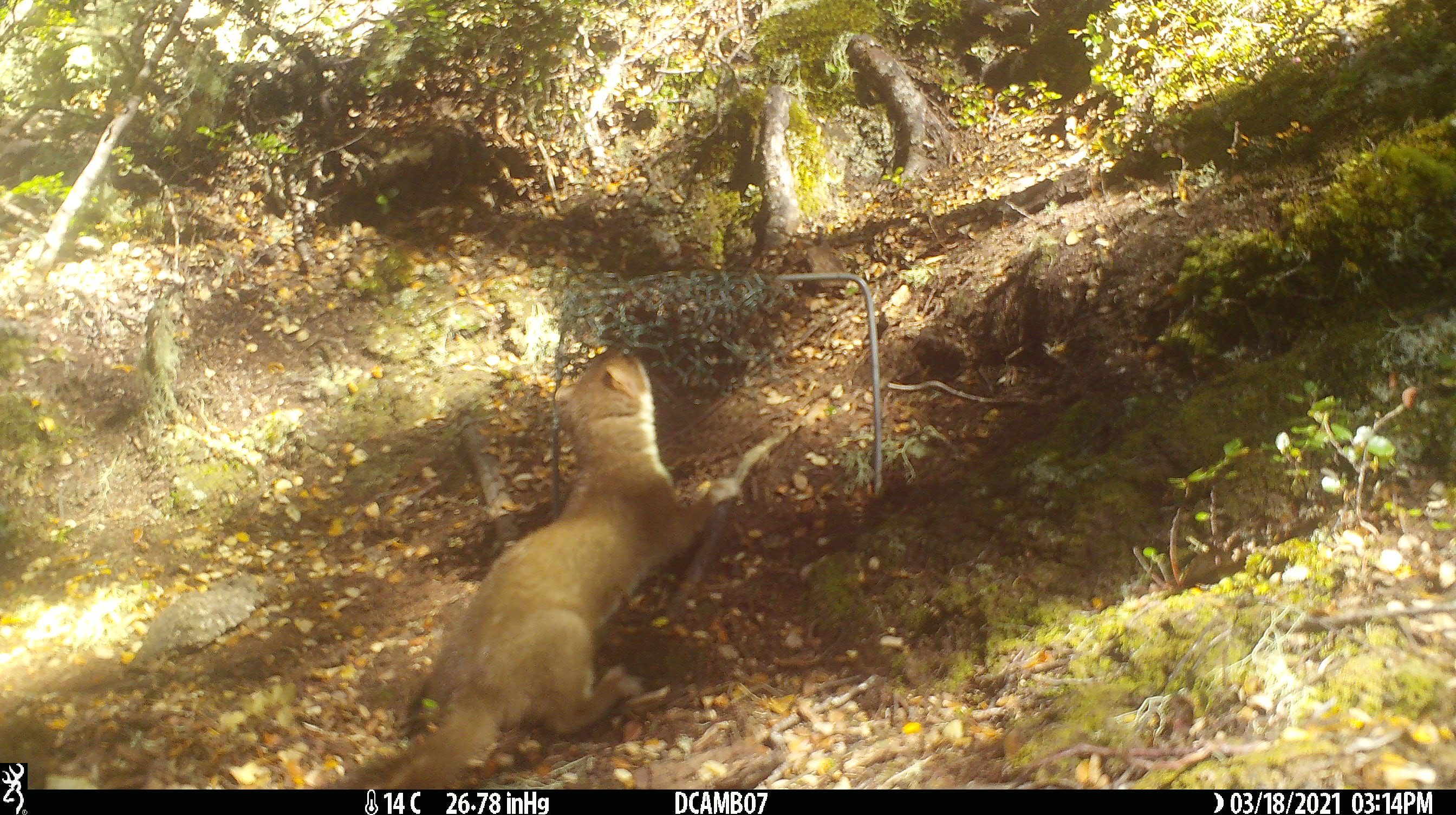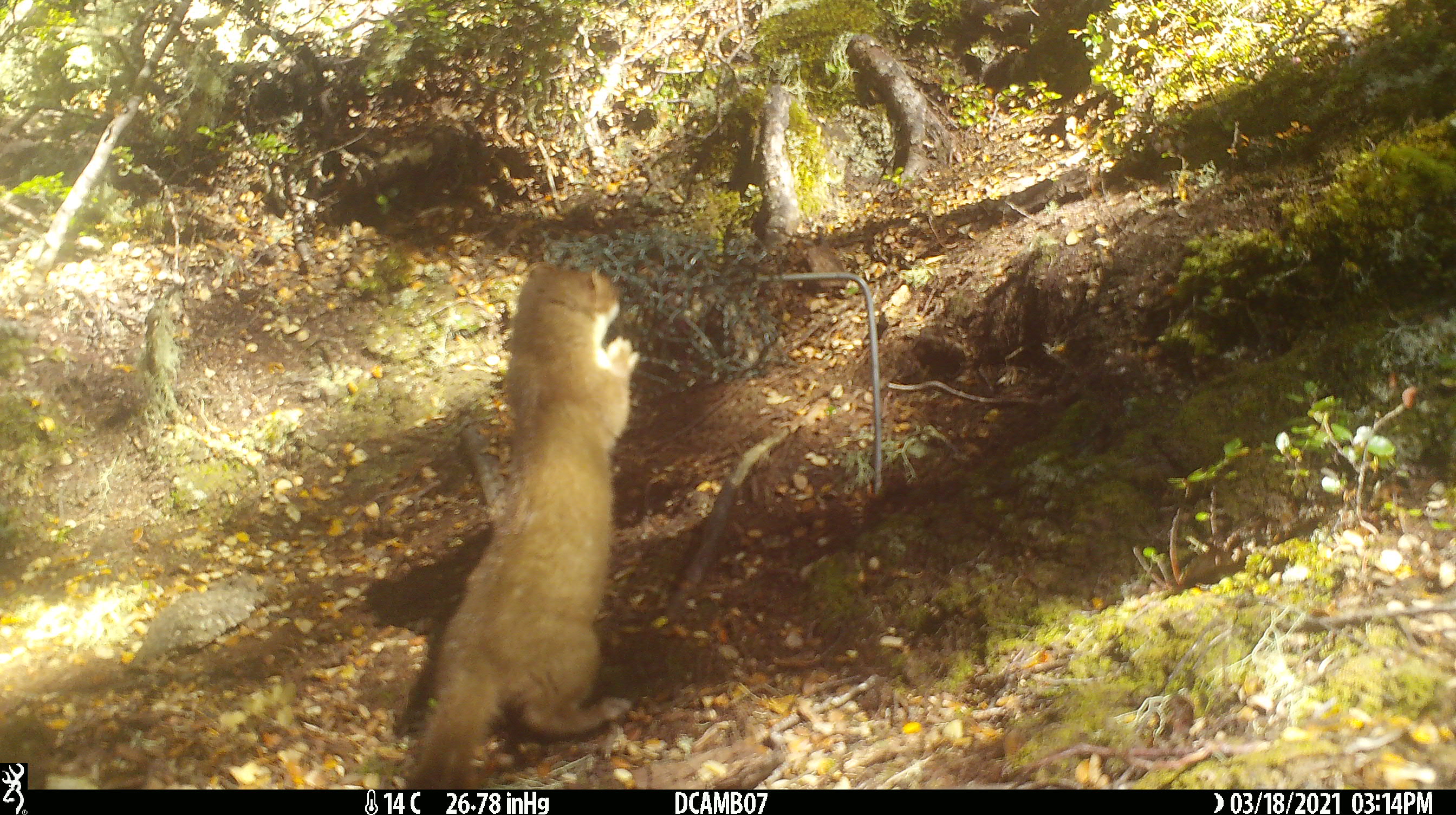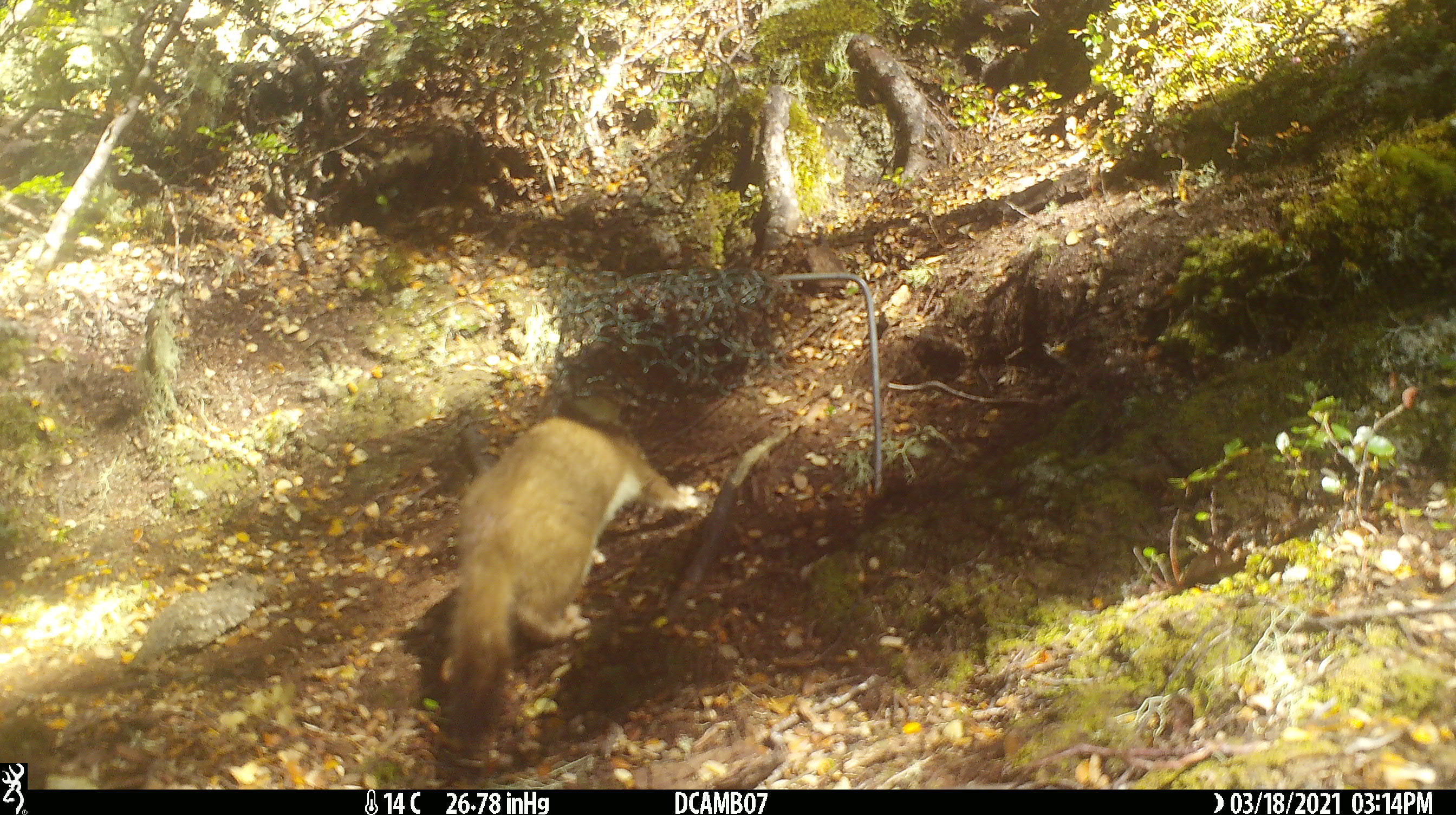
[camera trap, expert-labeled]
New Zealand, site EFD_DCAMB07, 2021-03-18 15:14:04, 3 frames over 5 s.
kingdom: Animalia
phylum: Chordata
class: Mammalia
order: Carnivora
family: Mustelidae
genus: Mustela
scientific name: Mustela erminea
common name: stoat